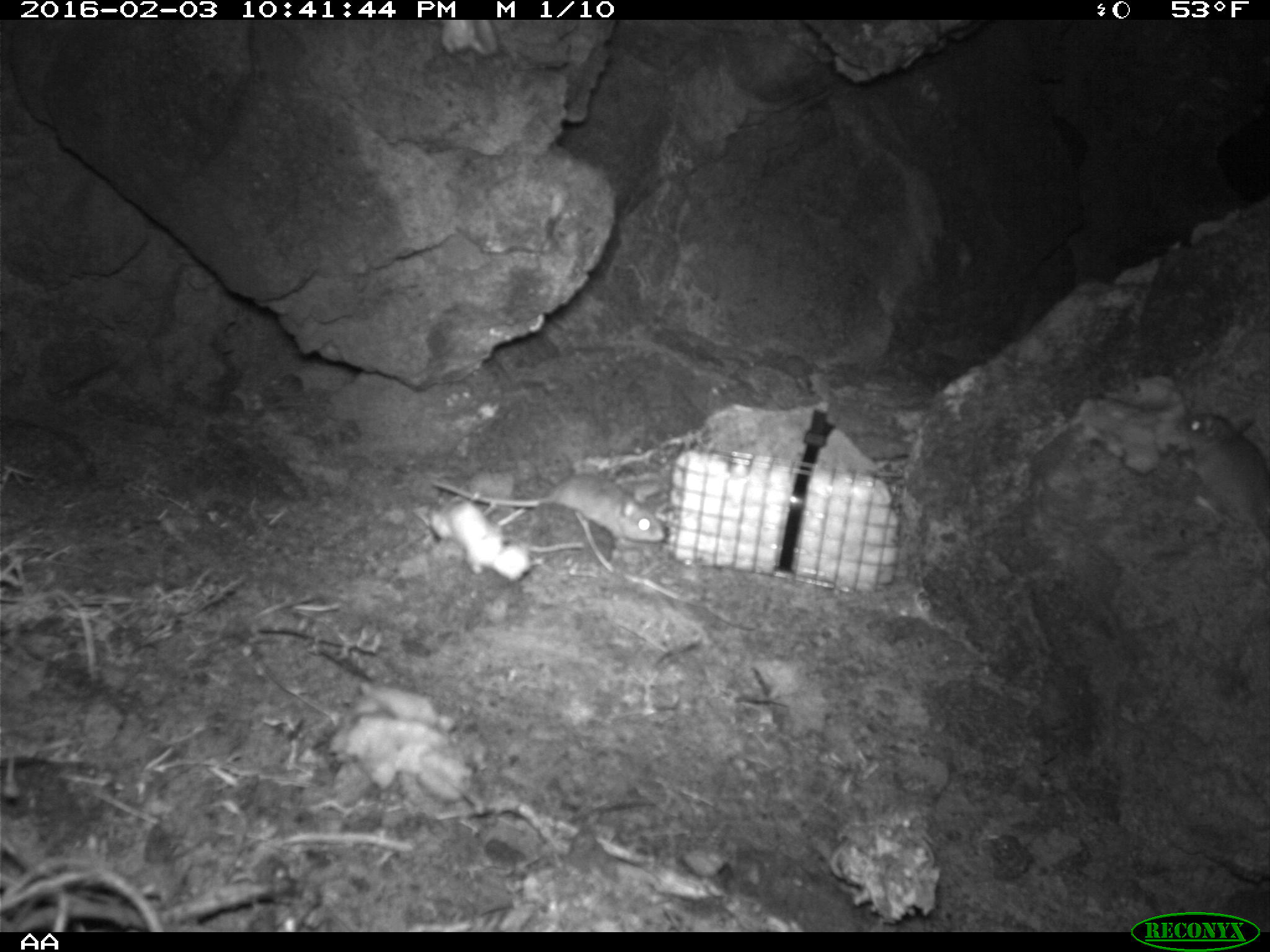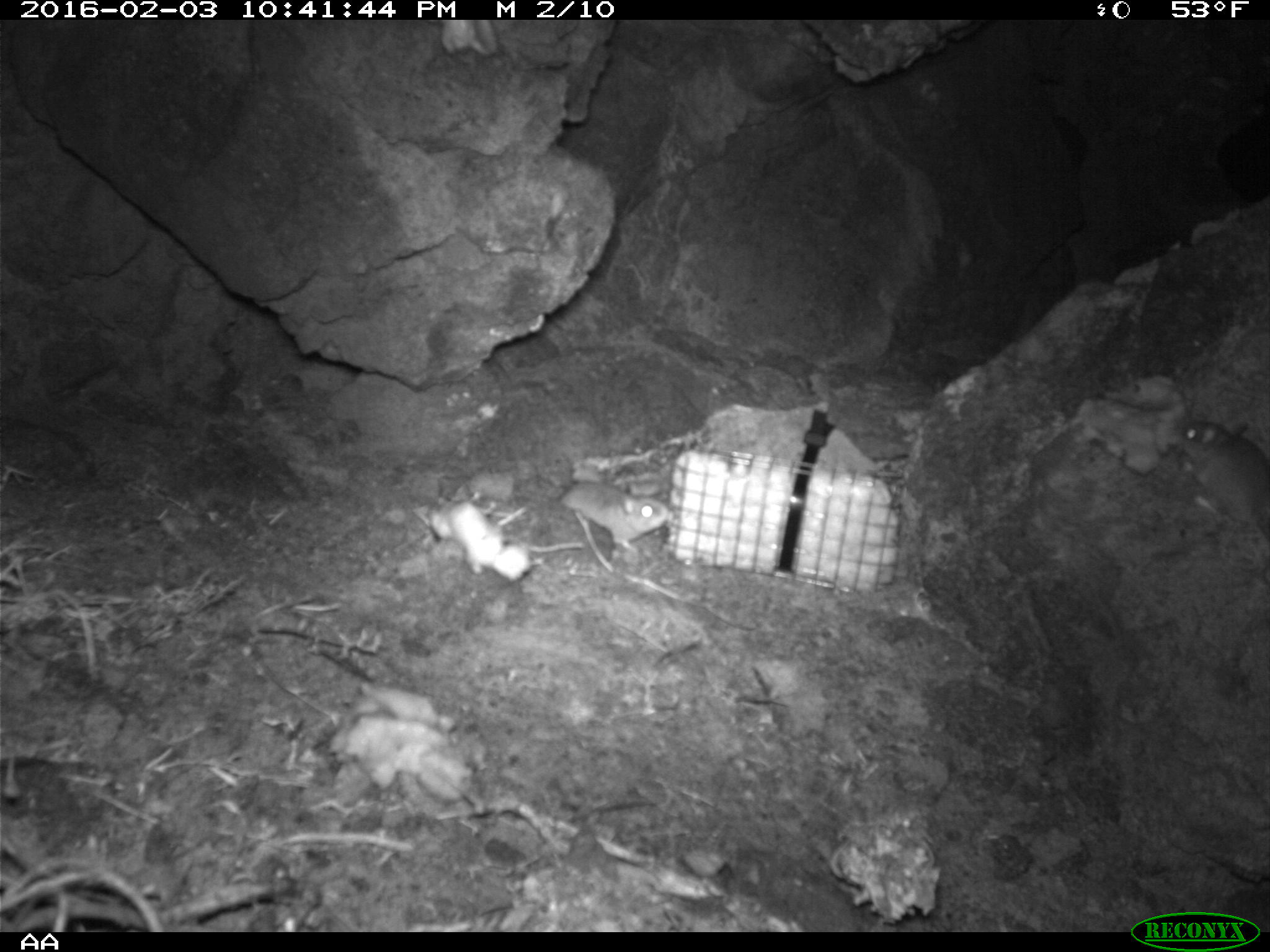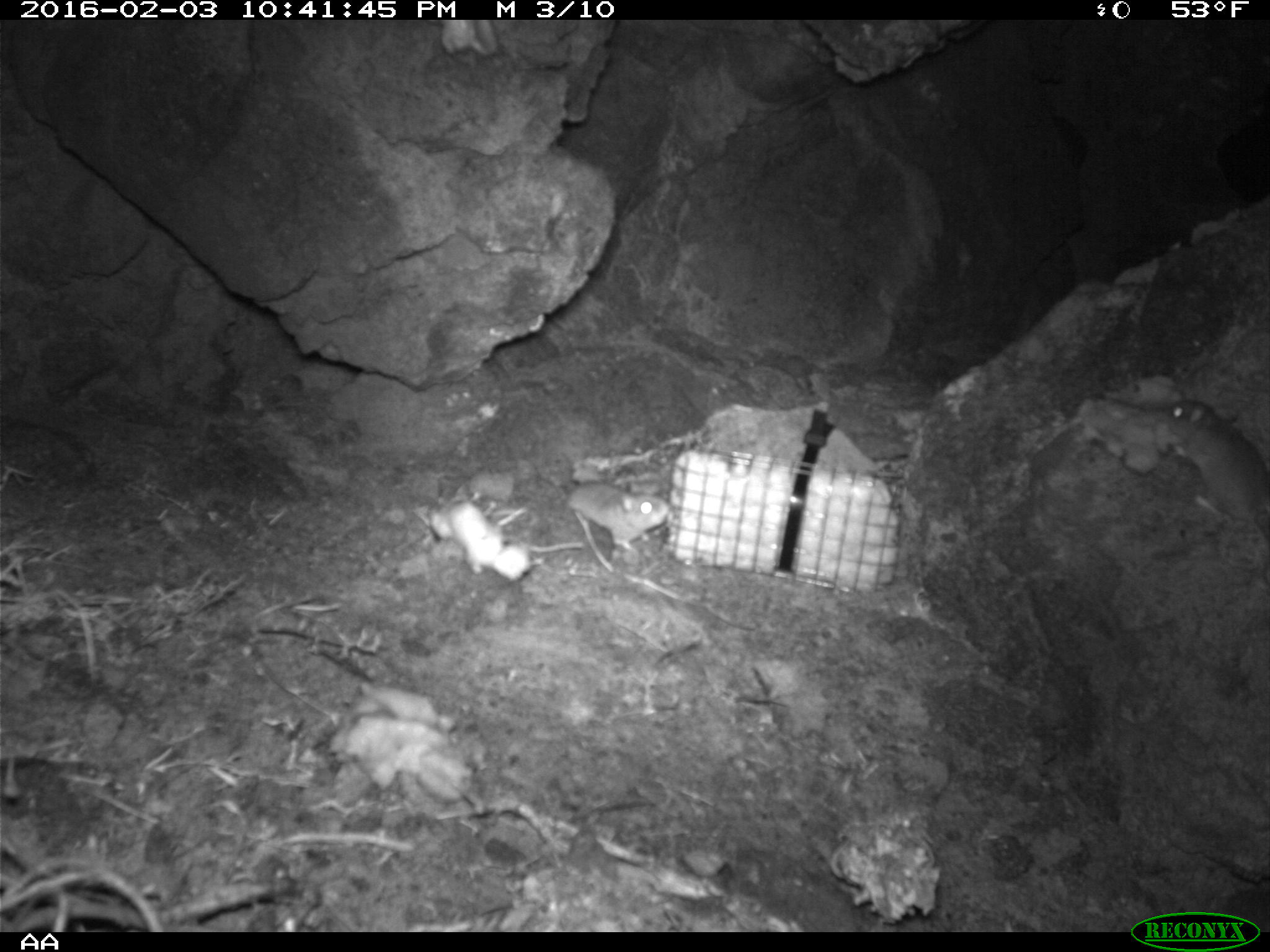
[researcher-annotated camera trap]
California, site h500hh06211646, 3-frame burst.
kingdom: Animalia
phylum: Chordata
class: Mammalia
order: Rodentia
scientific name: Rodentia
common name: rodent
Rodent (Rodentia).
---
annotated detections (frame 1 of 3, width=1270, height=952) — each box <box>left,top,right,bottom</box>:
rodent: <box>544,472,665,544</box>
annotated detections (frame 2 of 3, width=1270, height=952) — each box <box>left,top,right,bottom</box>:
rodent: <box>1175,416,1269,544</box>; <box>560,482,669,550</box>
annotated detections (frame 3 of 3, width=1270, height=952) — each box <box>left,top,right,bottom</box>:
rodent: <box>1155,400,1269,545</box>; <box>566,480,668,547</box>